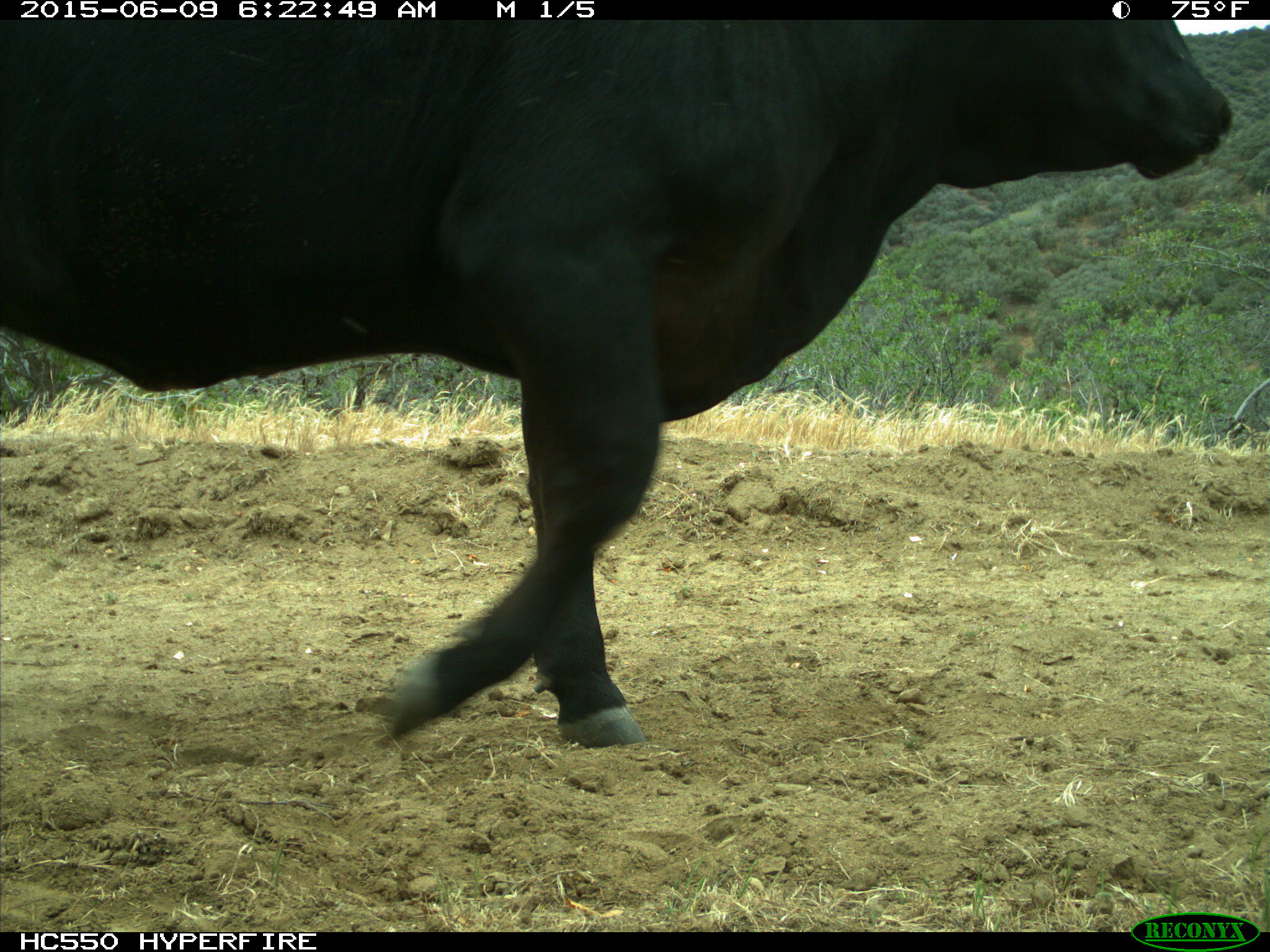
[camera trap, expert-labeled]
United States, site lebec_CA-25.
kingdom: Animalia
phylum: Chordata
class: Mammalia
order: Artiodactyla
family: Bovidae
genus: Bos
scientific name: Bos taurus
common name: domestic cow